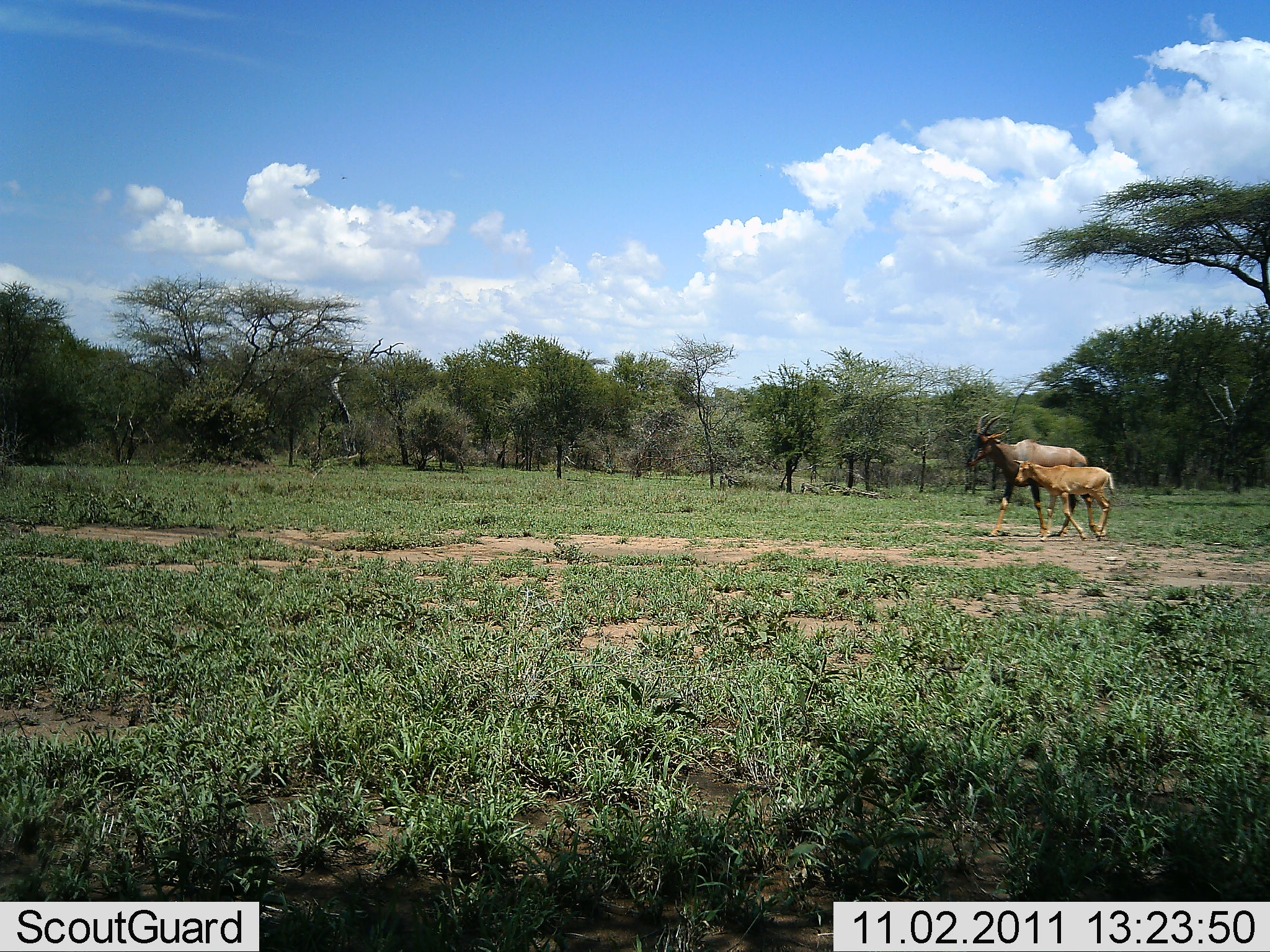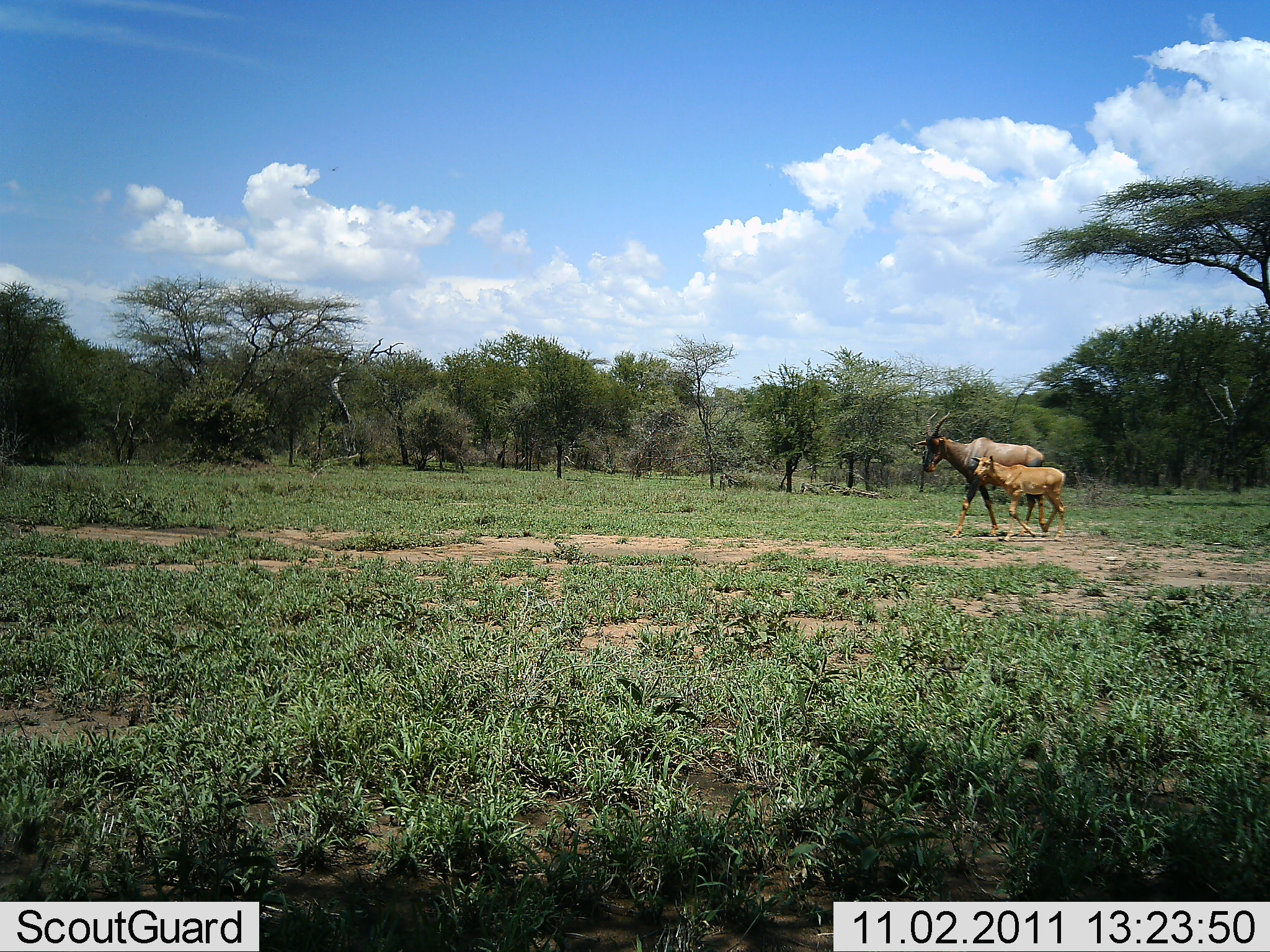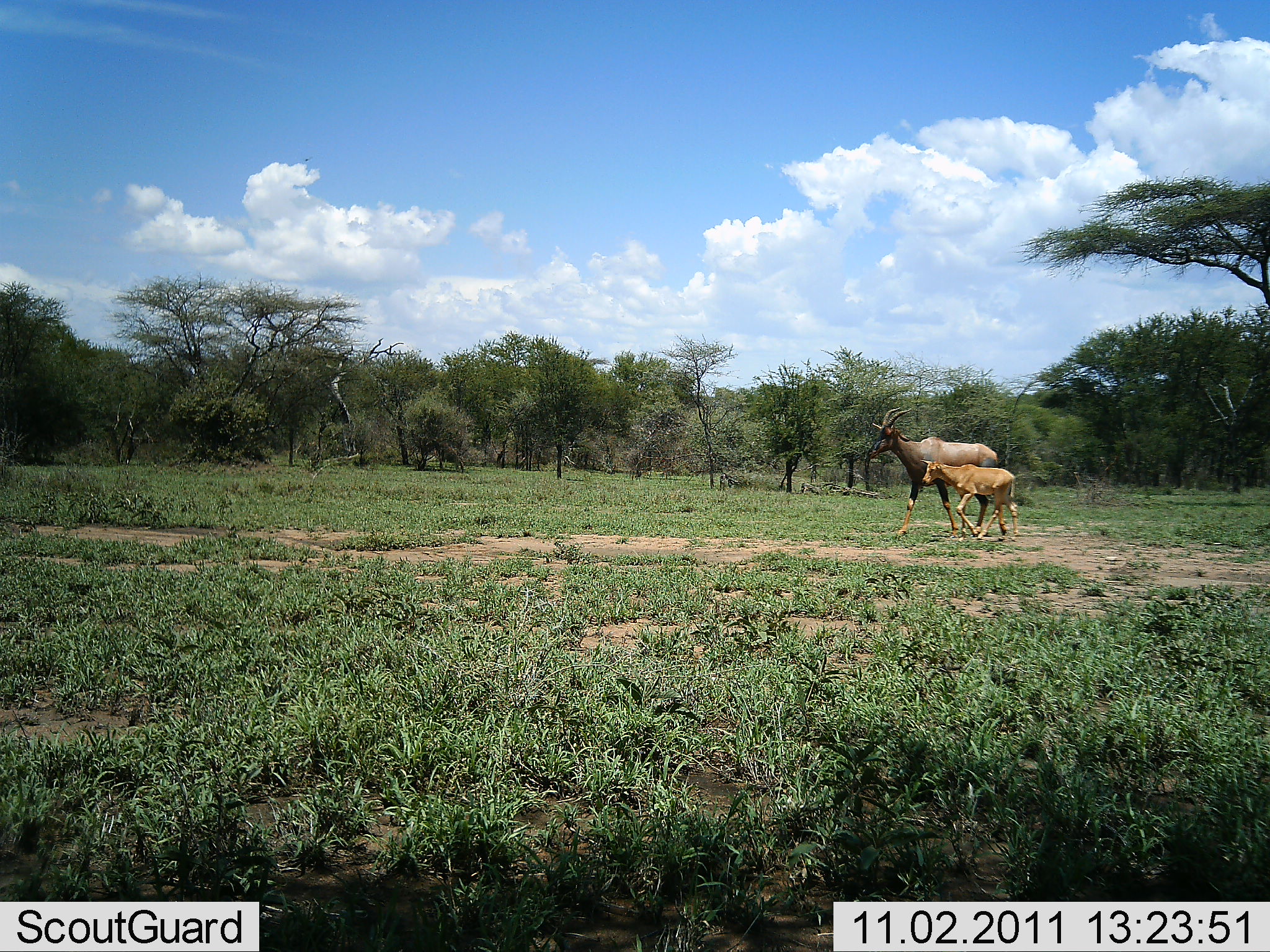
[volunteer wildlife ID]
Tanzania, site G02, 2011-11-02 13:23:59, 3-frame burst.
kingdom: Animalia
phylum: Chordata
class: Mammalia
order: Artiodactyla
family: Bovidae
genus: Damaliscus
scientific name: Damaliscus lunatus jimela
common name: topi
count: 2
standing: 0%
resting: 0%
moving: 100%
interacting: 0%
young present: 100%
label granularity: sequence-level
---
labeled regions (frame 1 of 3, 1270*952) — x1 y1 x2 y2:
animal: 965 413 1102 539; 1012 458 1115 541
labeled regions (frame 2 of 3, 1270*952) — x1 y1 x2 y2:
animal: 913 411 1048 538; 969 452 1066 542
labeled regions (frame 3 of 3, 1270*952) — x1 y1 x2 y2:
animal: 862 406 1009 538; 917 457 1020 541